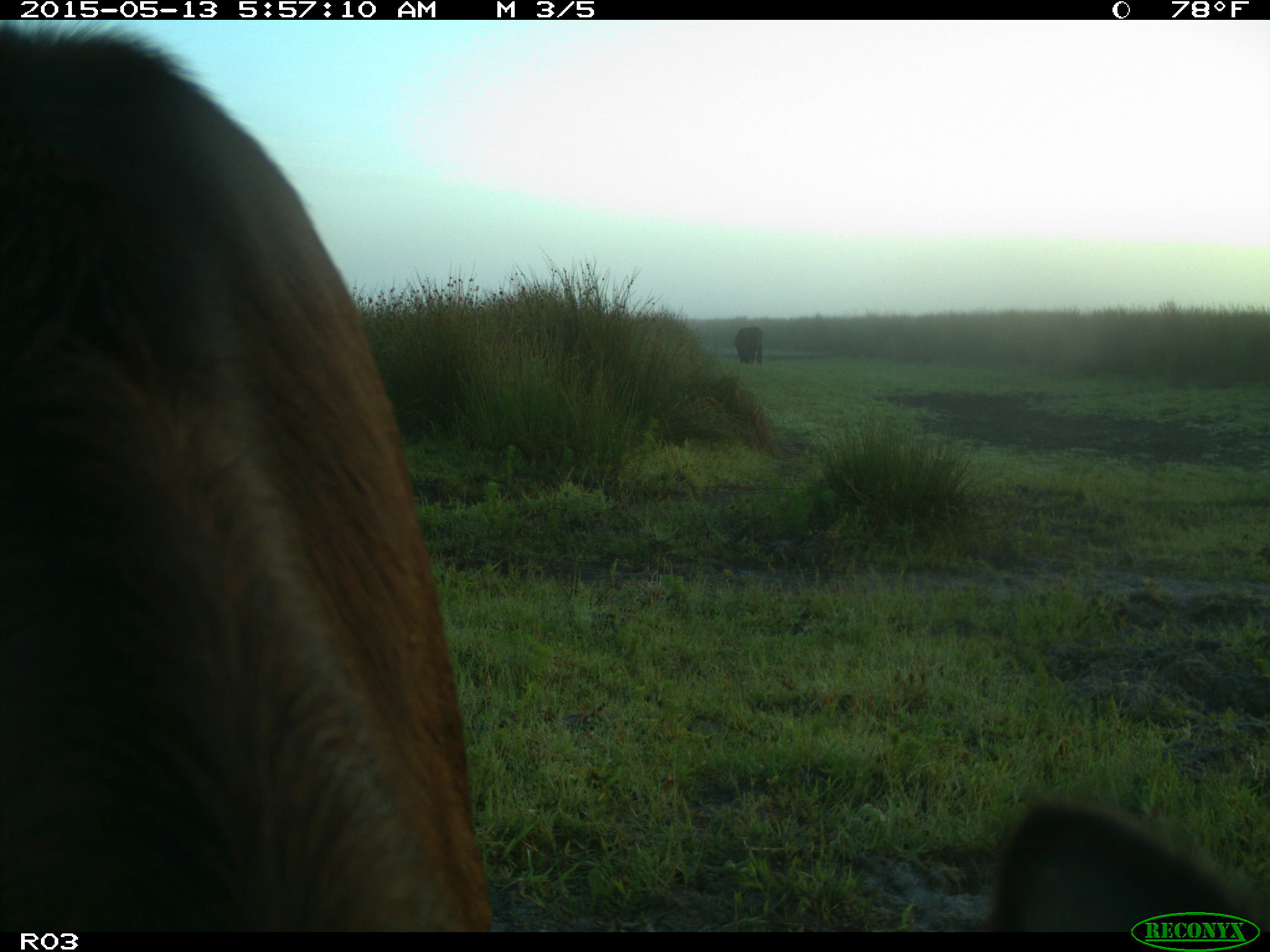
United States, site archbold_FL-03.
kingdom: Animalia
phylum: Chordata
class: Mammalia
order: Artiodactyla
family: Bovidae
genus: Bos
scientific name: Bos taurus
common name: domestic cow